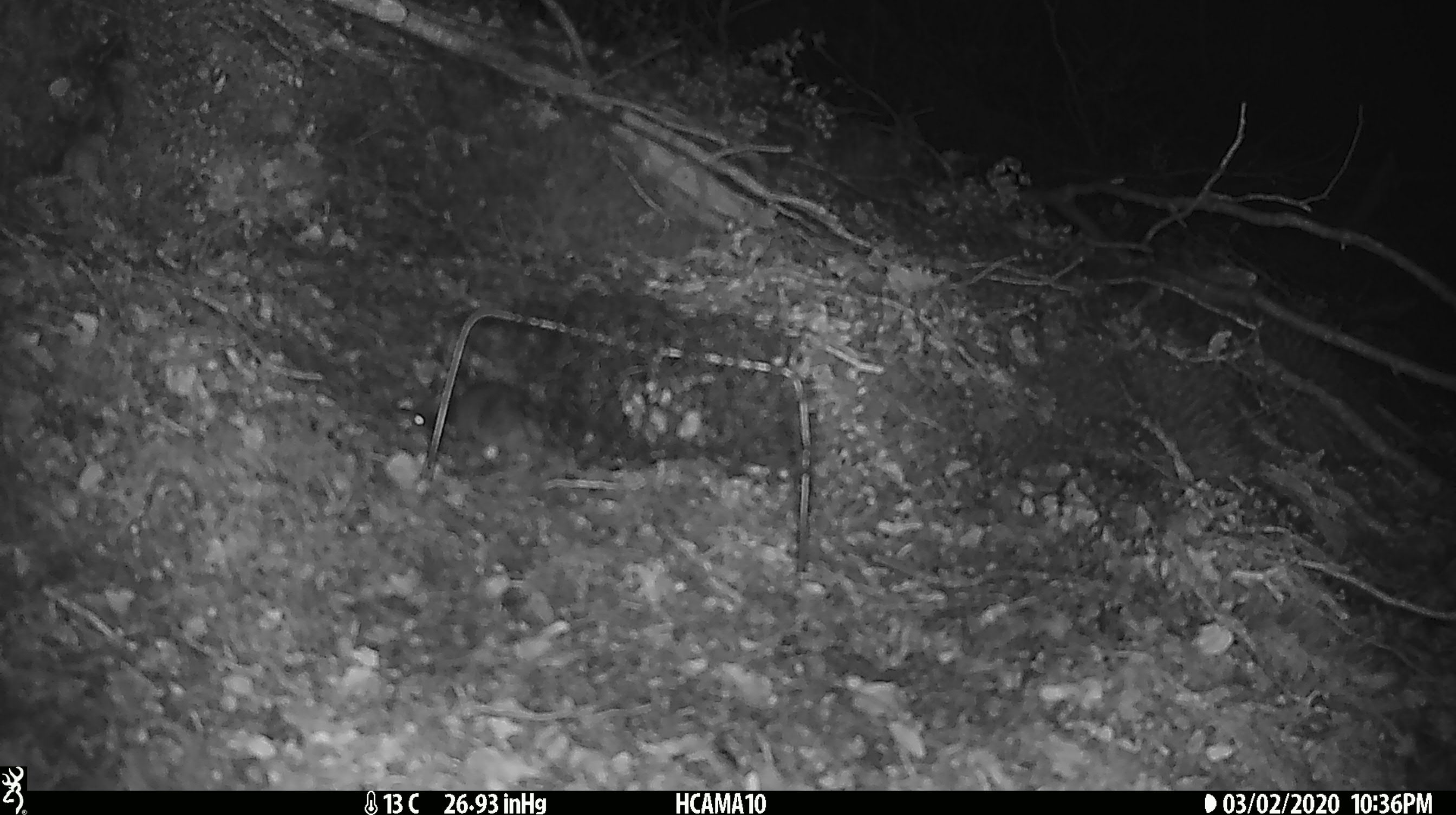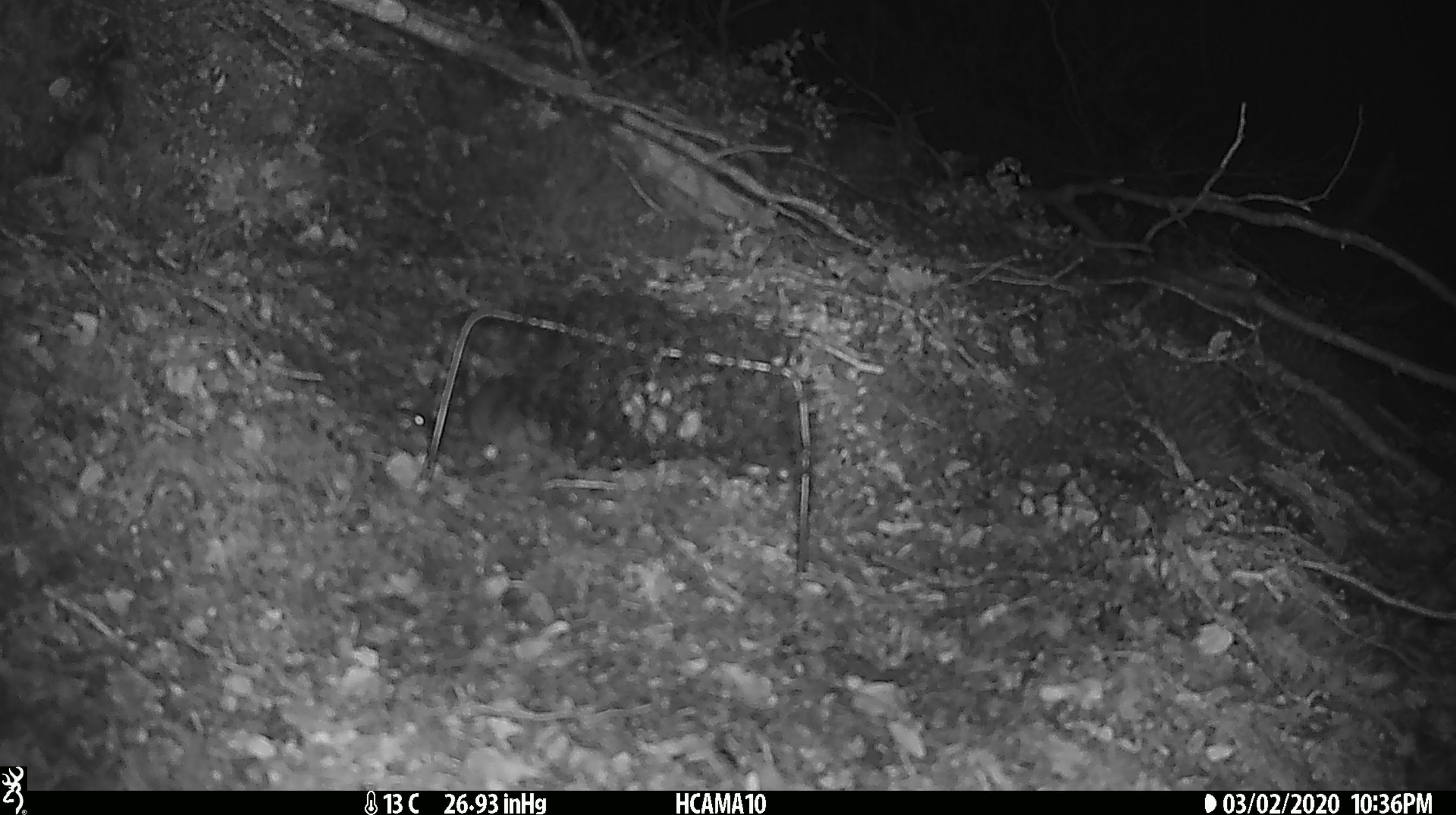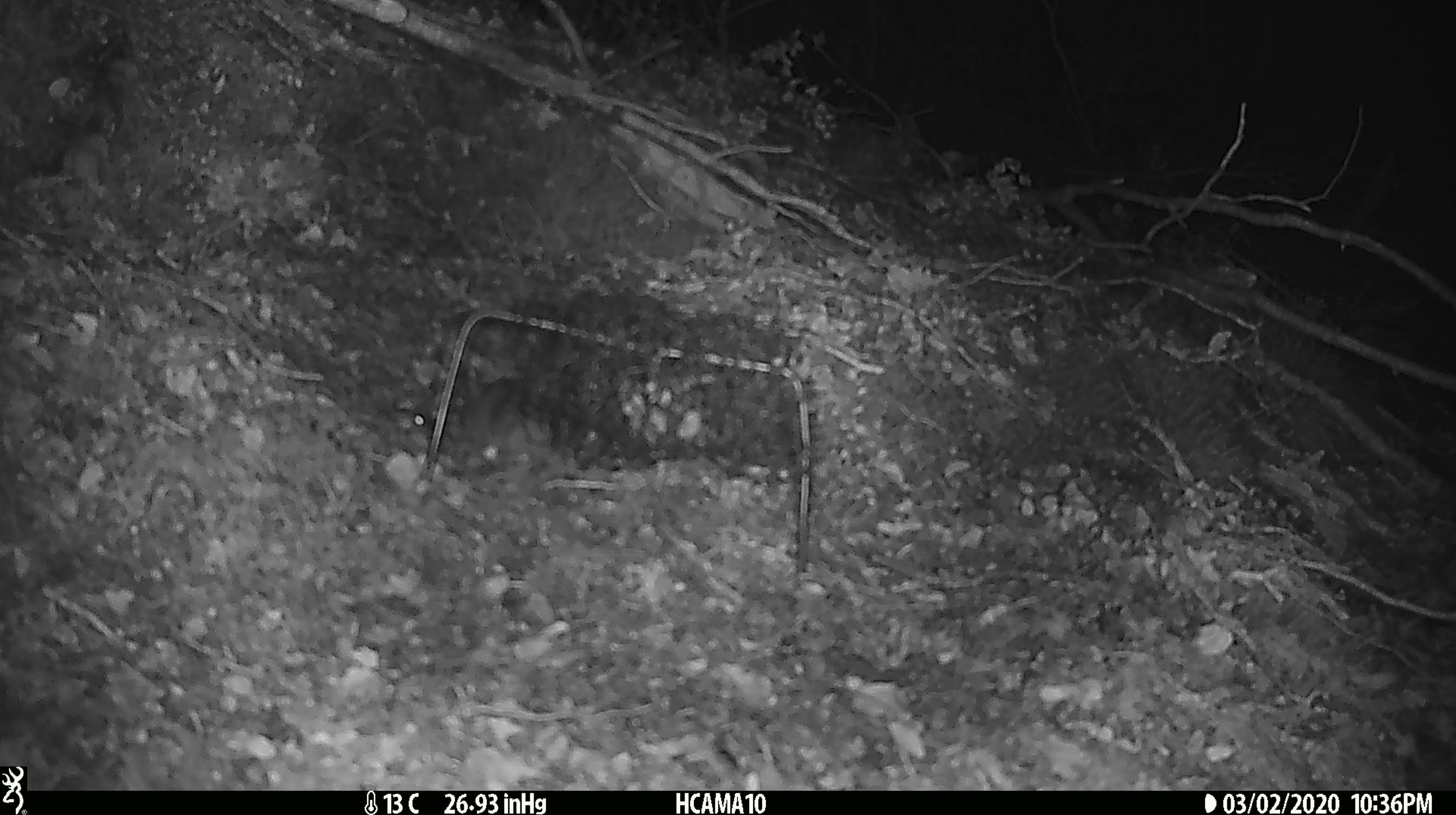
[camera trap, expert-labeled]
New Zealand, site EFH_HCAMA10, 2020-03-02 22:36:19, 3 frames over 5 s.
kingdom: Animalia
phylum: Chordata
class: Mammalia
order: Rodentia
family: Muridae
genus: Mus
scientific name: Mus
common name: mouse